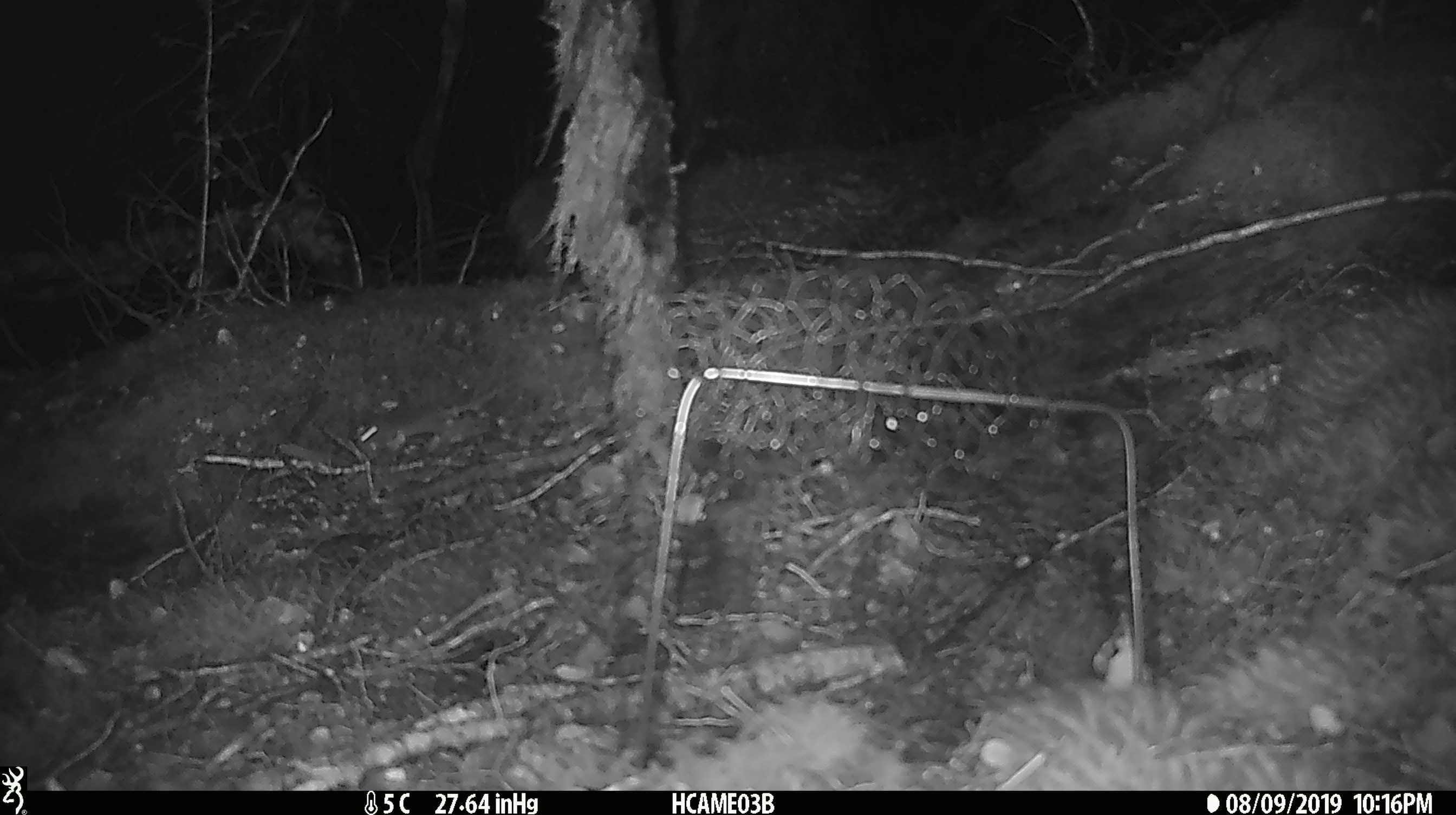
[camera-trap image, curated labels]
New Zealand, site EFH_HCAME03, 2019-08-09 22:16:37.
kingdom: Animalia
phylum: Chordata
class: Mammalia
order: Rodentia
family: Muridae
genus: Mus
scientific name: Mus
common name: mouse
Mouse (Mus).